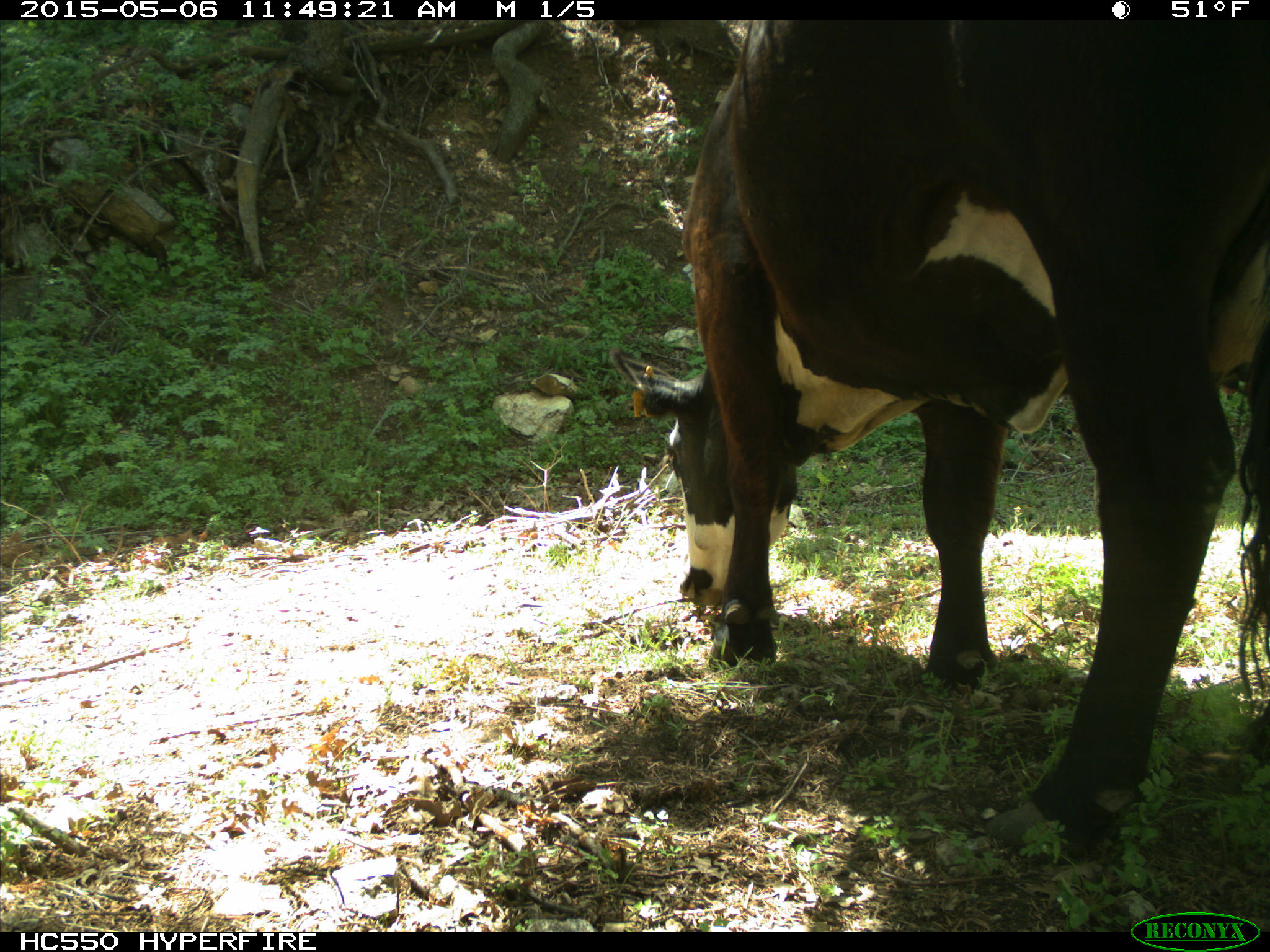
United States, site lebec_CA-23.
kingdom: Animalia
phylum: Chordata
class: Mammalia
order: Artiodactyla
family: Bovidae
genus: Bos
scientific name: Bos taurus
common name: domestic cow